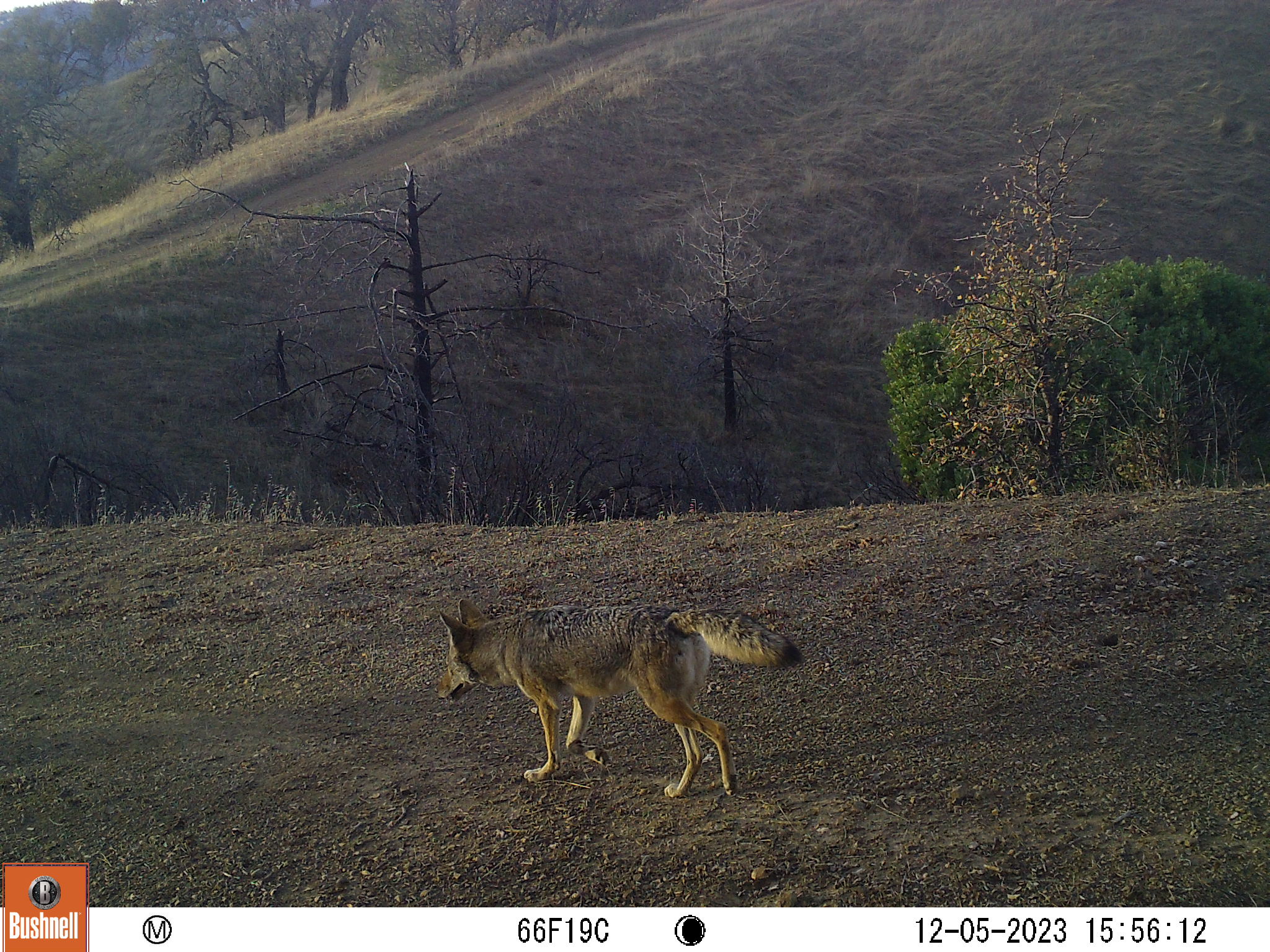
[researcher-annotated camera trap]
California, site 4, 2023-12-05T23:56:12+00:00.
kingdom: Animalia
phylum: Chordata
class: Mammalia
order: Carnivora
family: Canidae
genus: Canis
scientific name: Canis latrans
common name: coyote